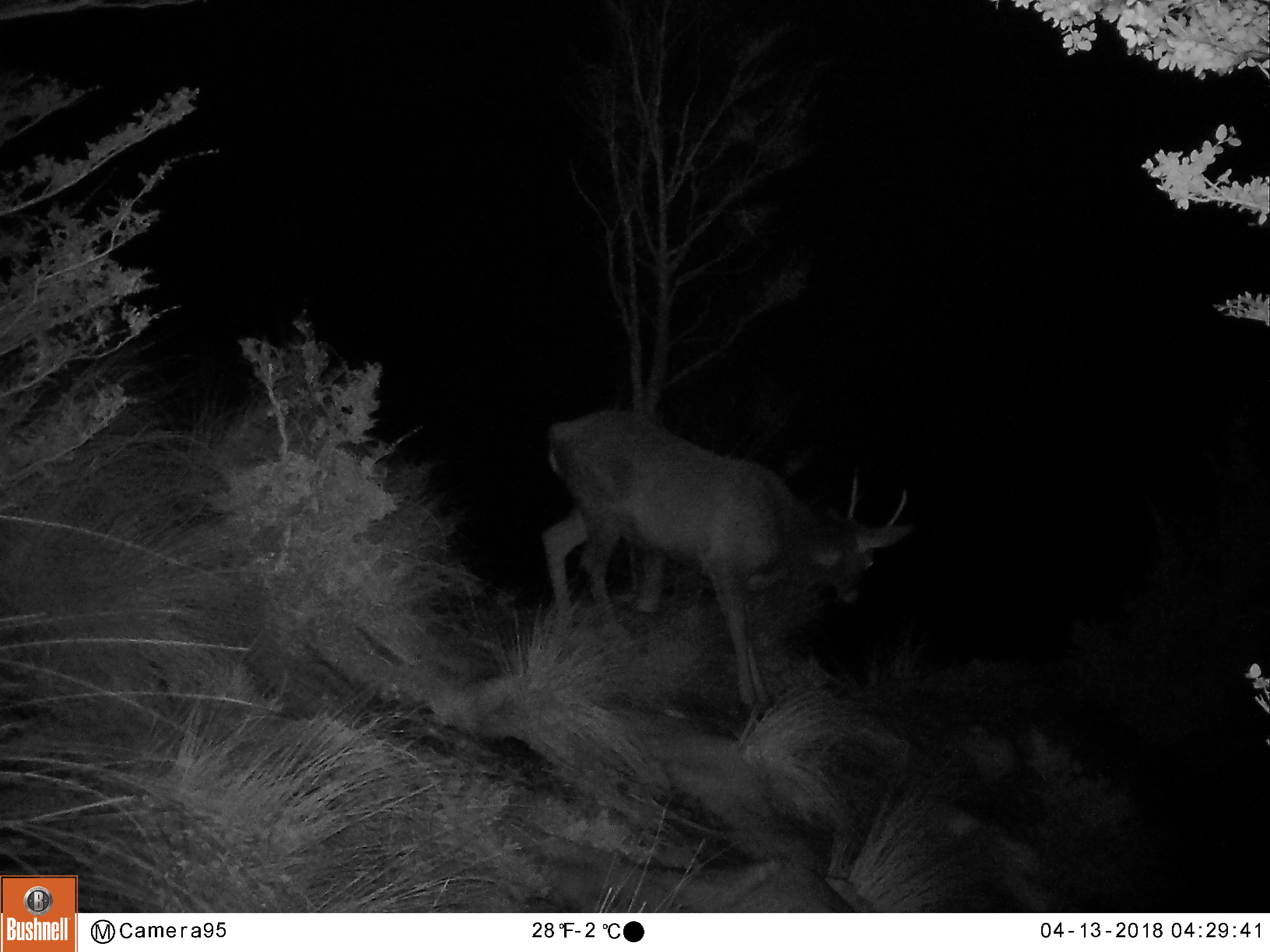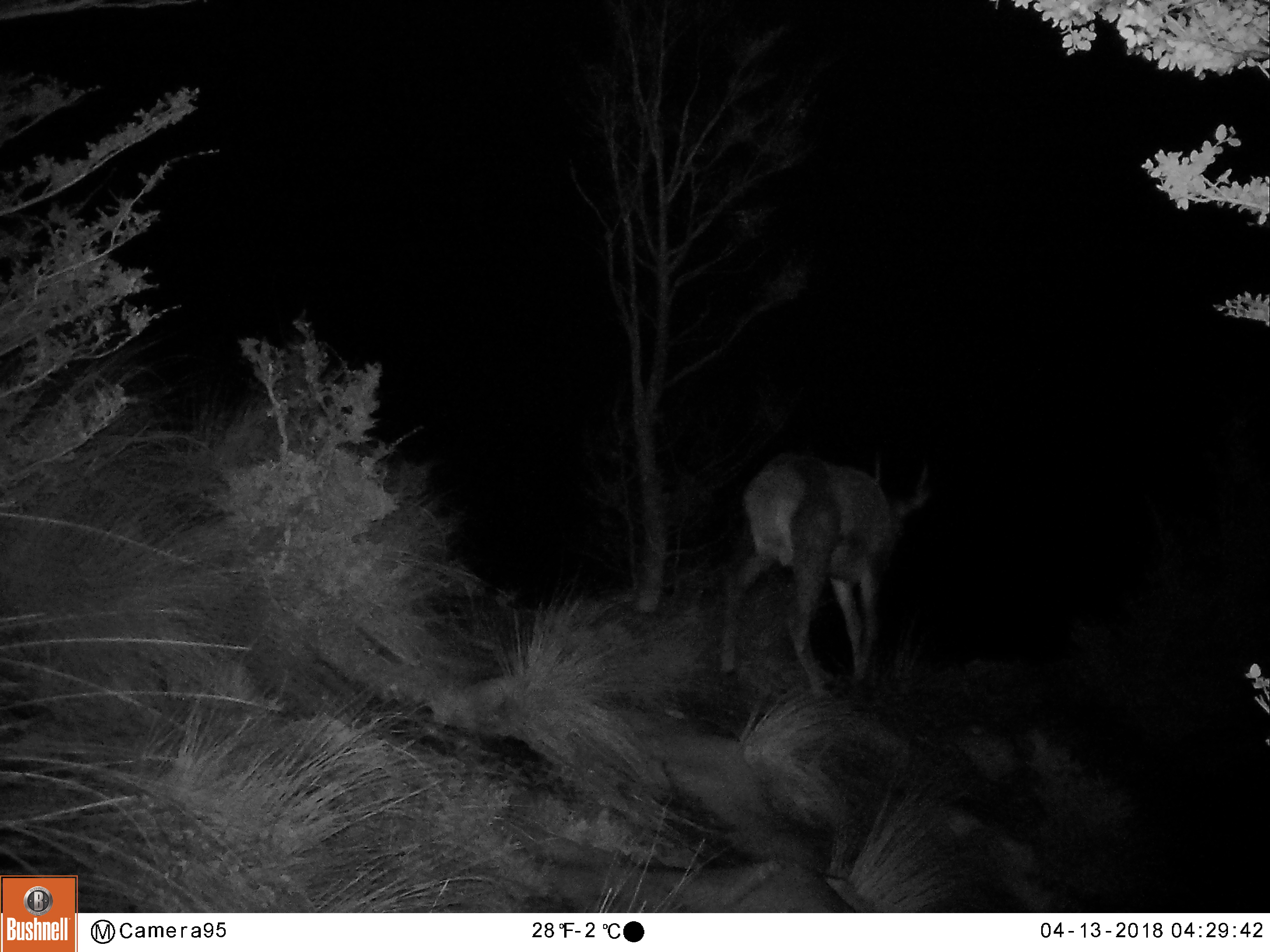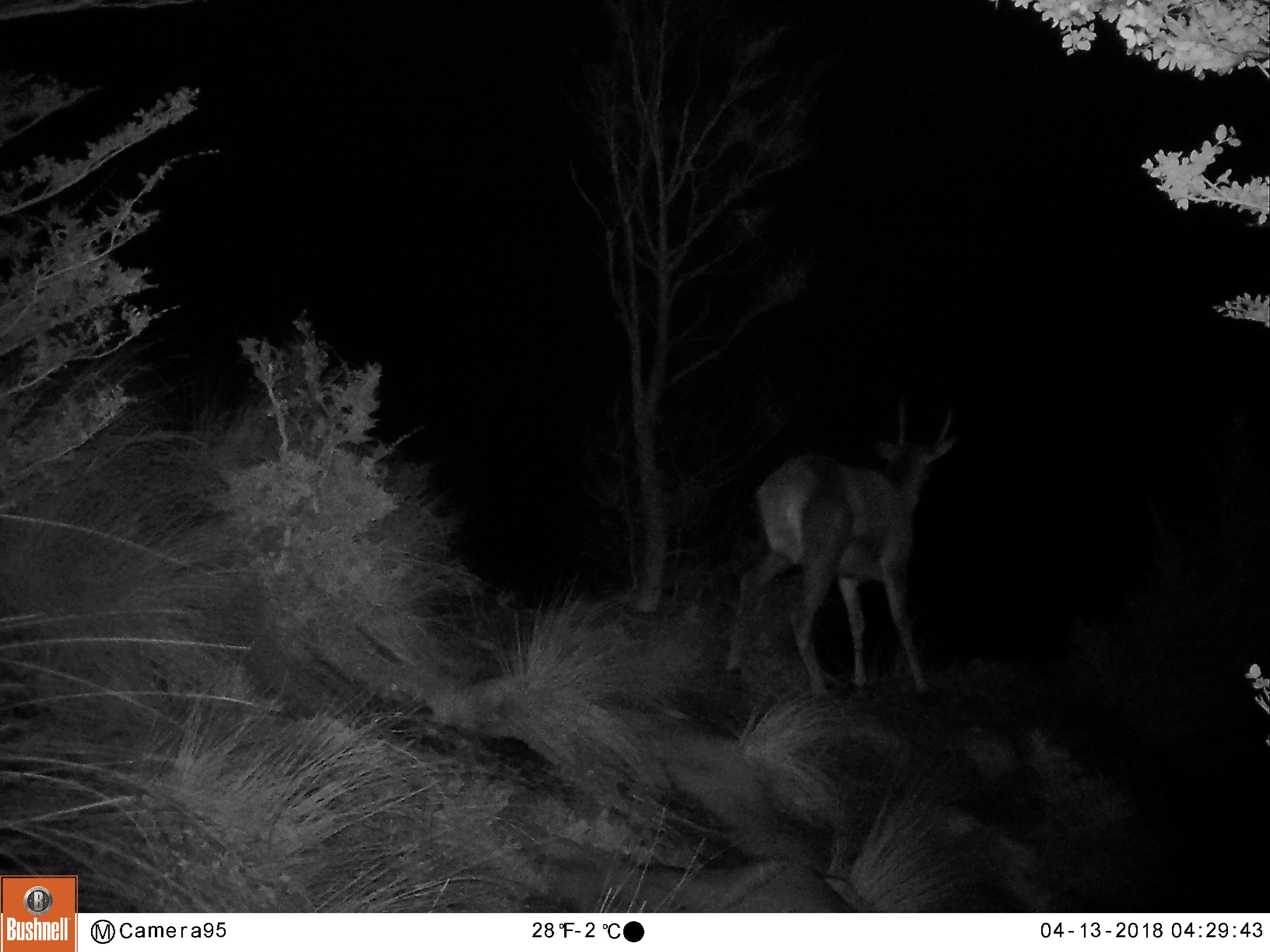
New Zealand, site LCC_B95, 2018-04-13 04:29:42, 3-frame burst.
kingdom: Animalia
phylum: Chordata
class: Mammalia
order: Artiodactyla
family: Cervidae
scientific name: Cervidae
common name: deer